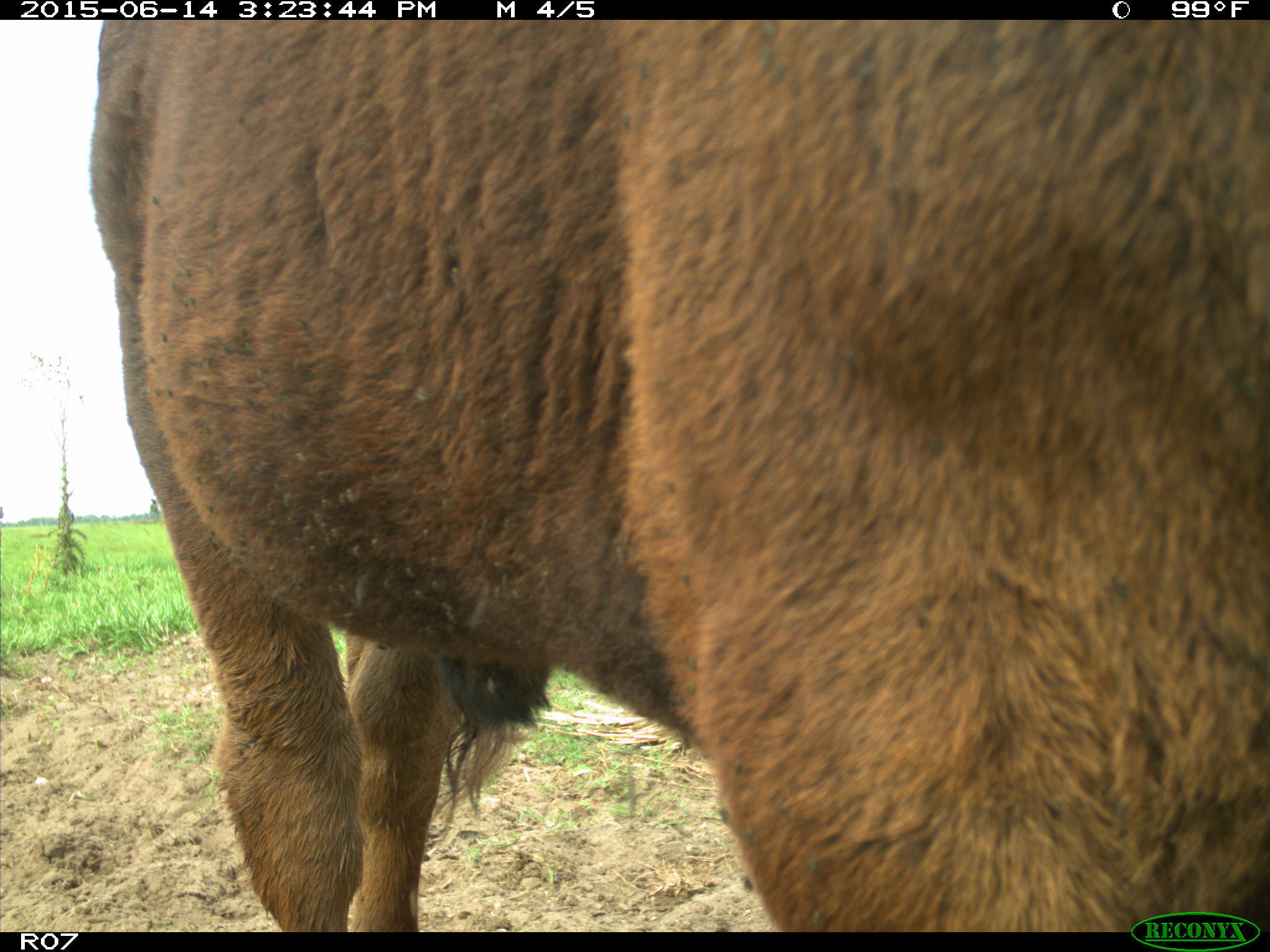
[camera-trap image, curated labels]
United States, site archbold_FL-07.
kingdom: Animalia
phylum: Chordata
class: Mammalia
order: Artiodactyla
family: Bovidae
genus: Bos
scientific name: Bos taurus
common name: domestic cow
Bos taurus (domestic cow).